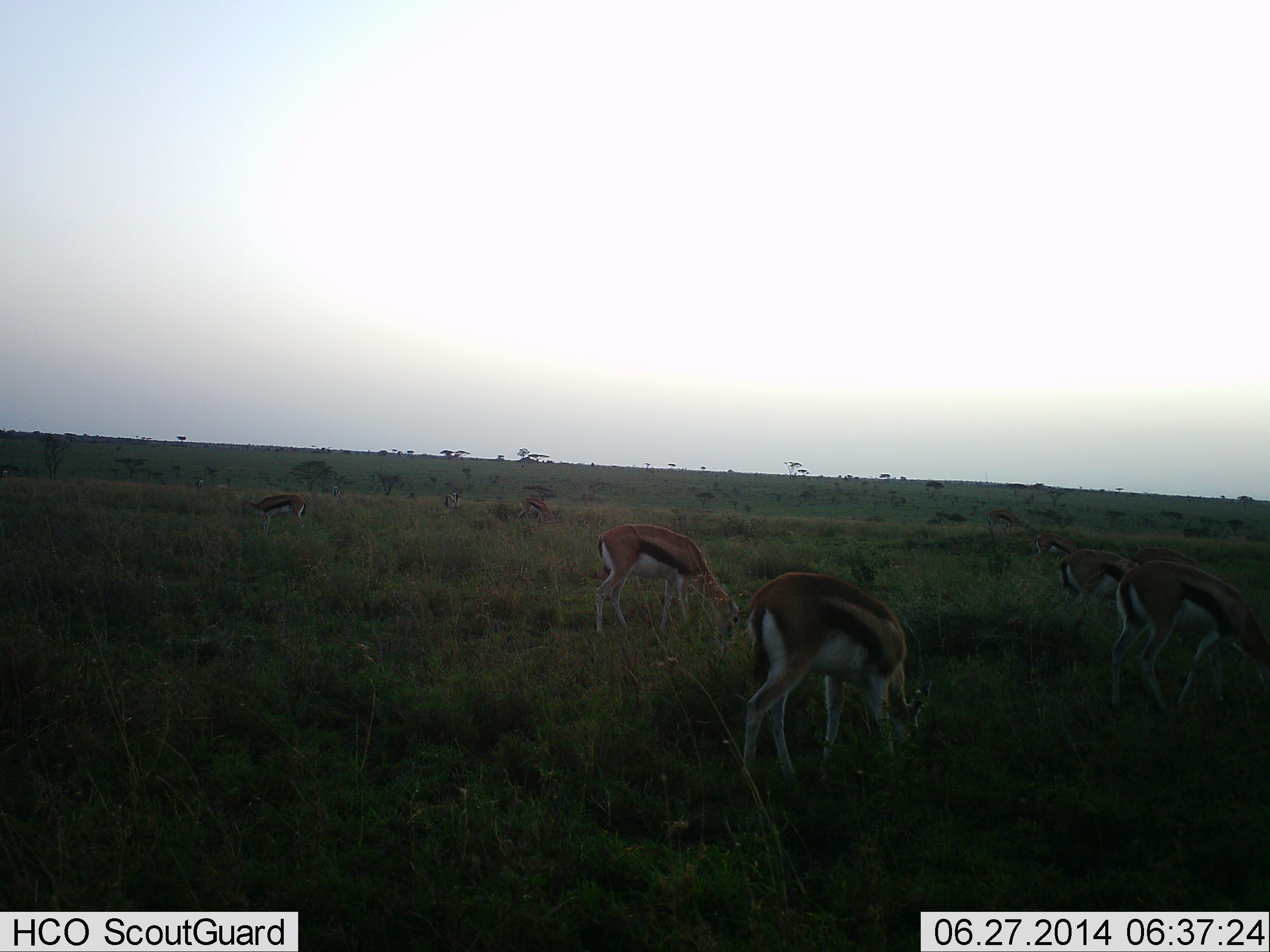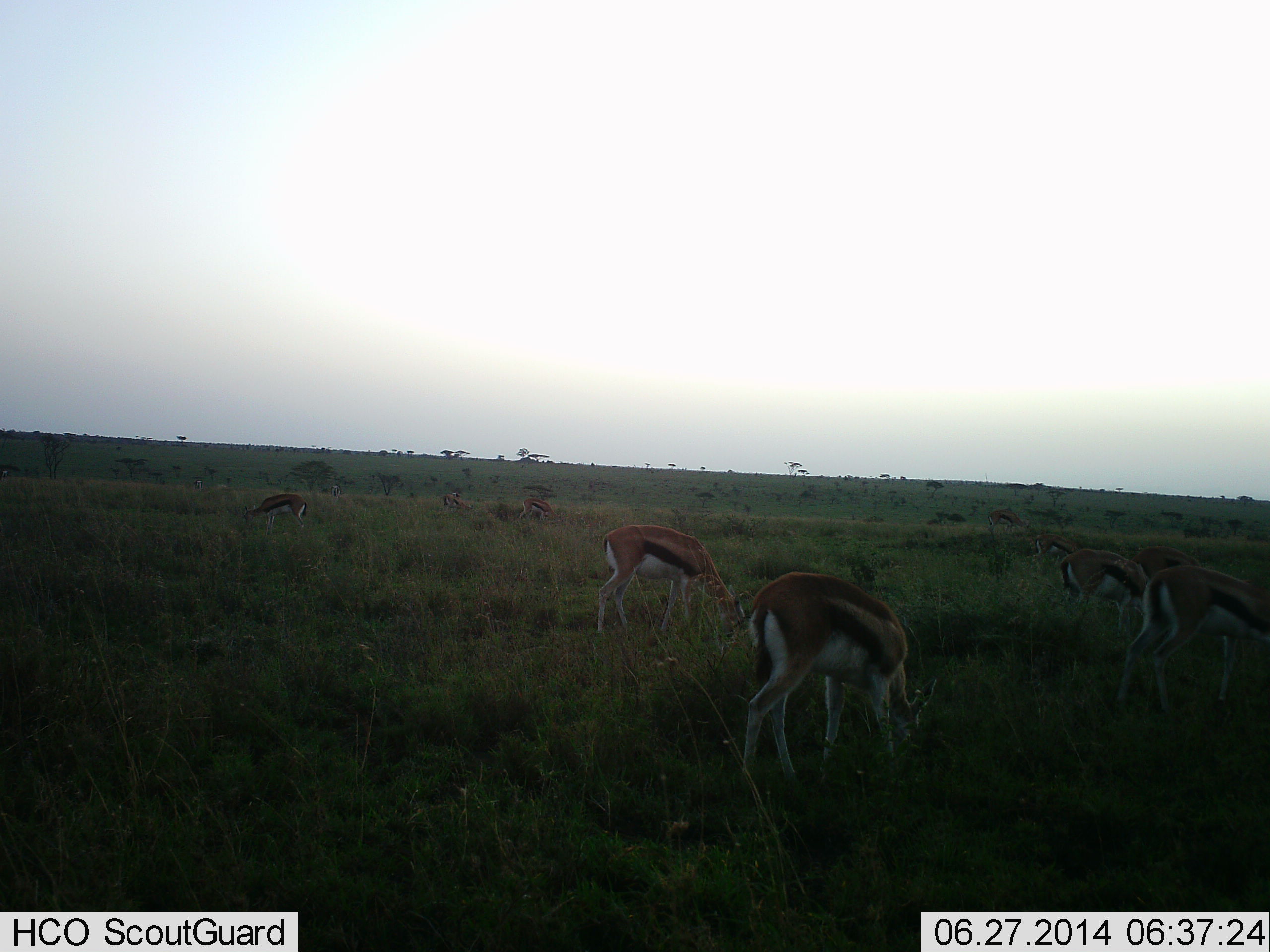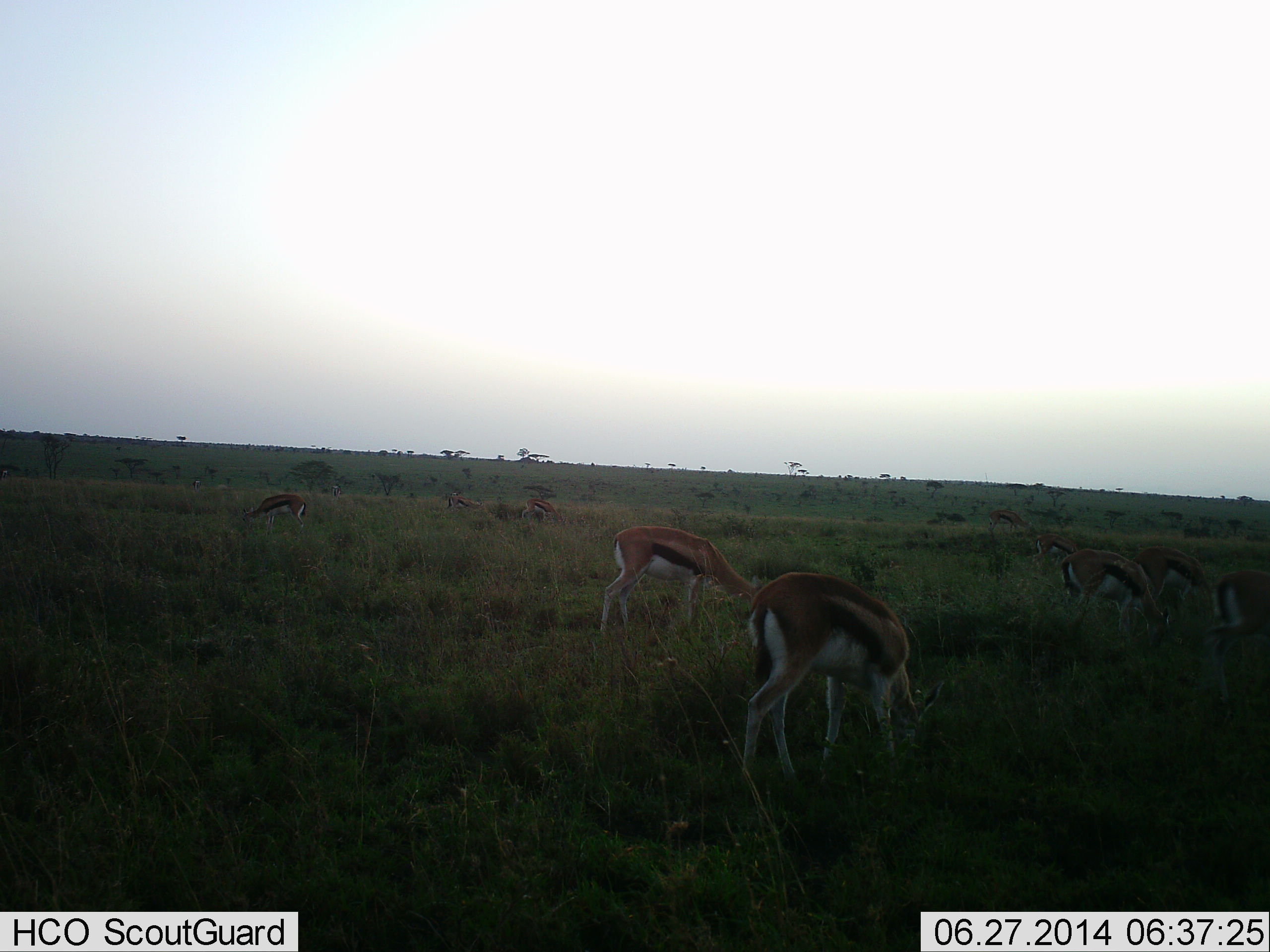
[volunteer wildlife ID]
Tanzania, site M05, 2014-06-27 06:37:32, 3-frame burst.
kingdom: Animalia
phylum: Chordata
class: Mammalia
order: Artiodactyla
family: Bovidae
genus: Eudorcas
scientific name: Eudorcas thomsonii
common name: thomson's gazelle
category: gazellethomsons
Gazellethomsons (thomson's gazelle) (Eudorcas thomsonii), count 9. Behavior (volunteer vote fractions): standing 18%, resting 0%, moving 18%, interacting 0%. Young present (vote fraction): 0%. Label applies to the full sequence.